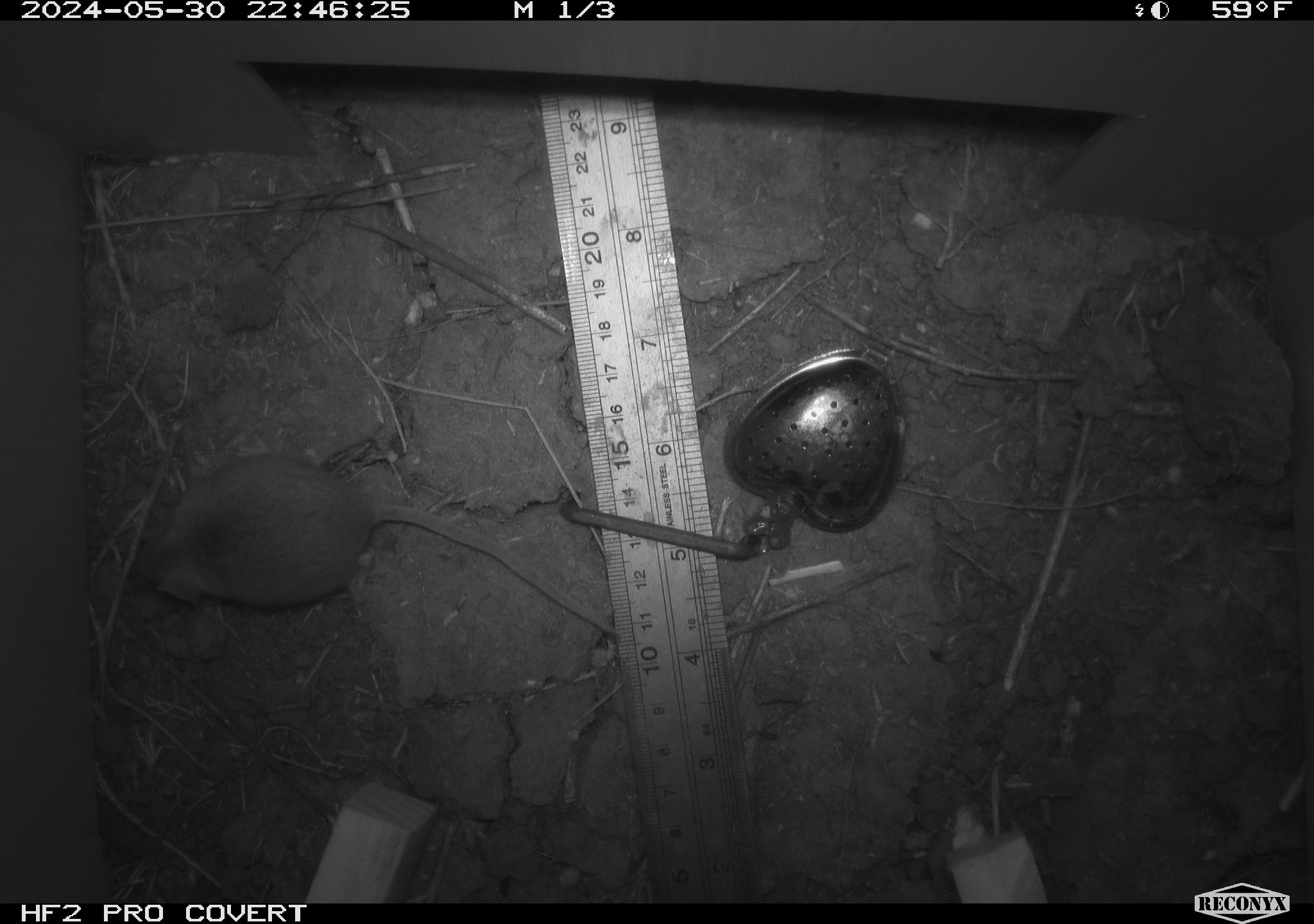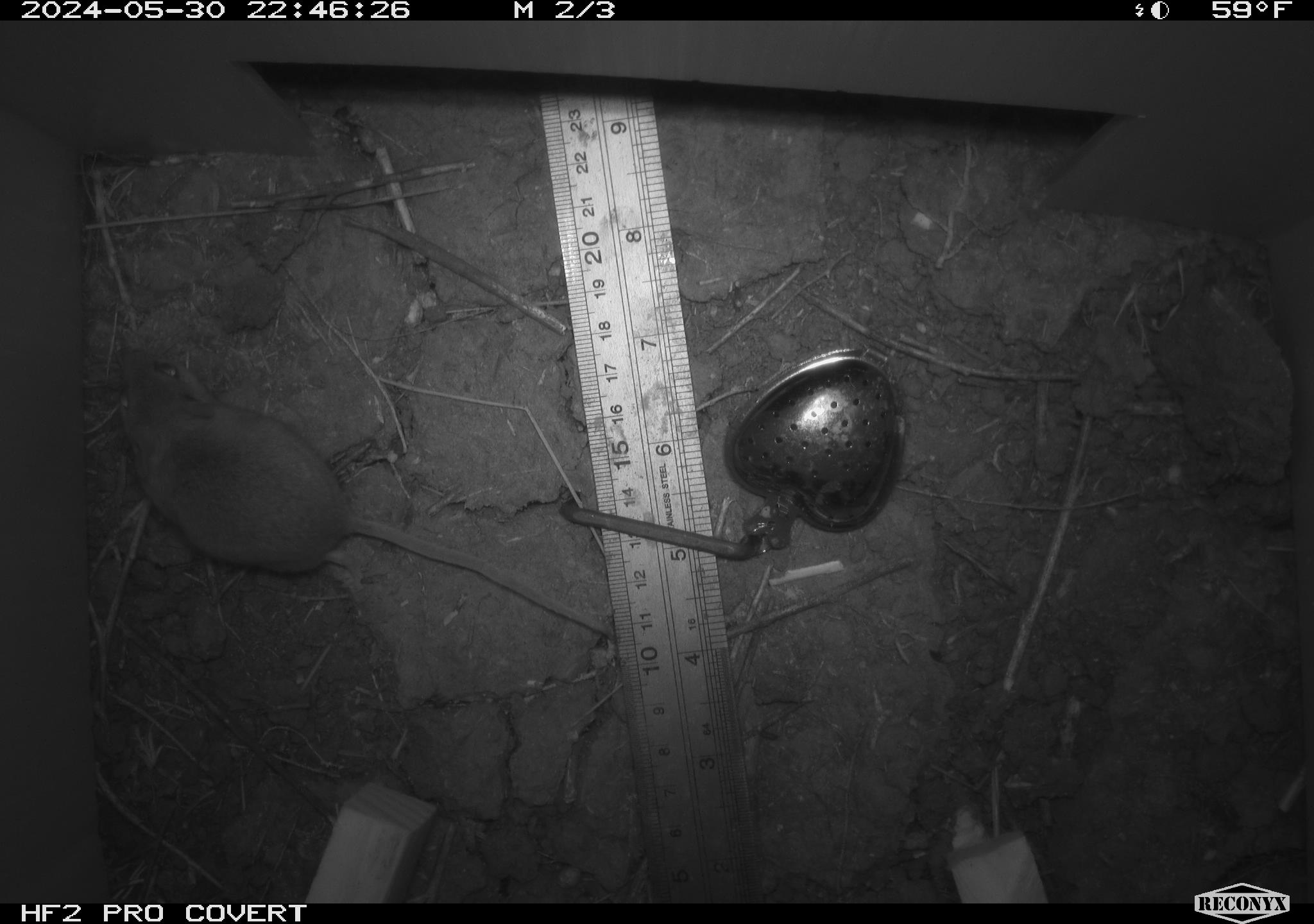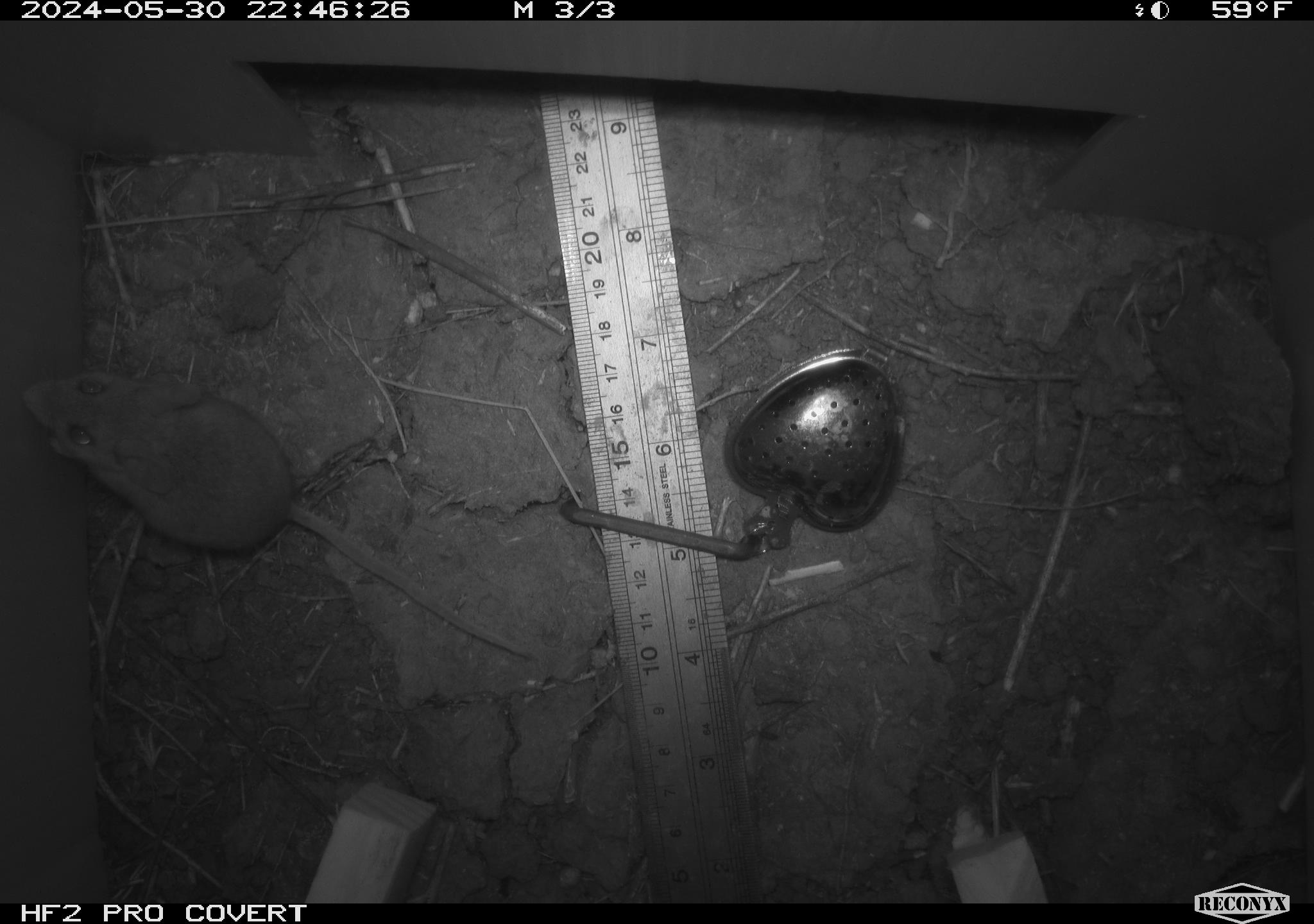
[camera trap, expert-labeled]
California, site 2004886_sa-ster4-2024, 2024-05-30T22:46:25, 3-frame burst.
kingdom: Animalia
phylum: Chordata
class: Mammalia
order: Rodentia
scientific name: Rodentia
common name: mouse species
Mouse species (Rodentia).